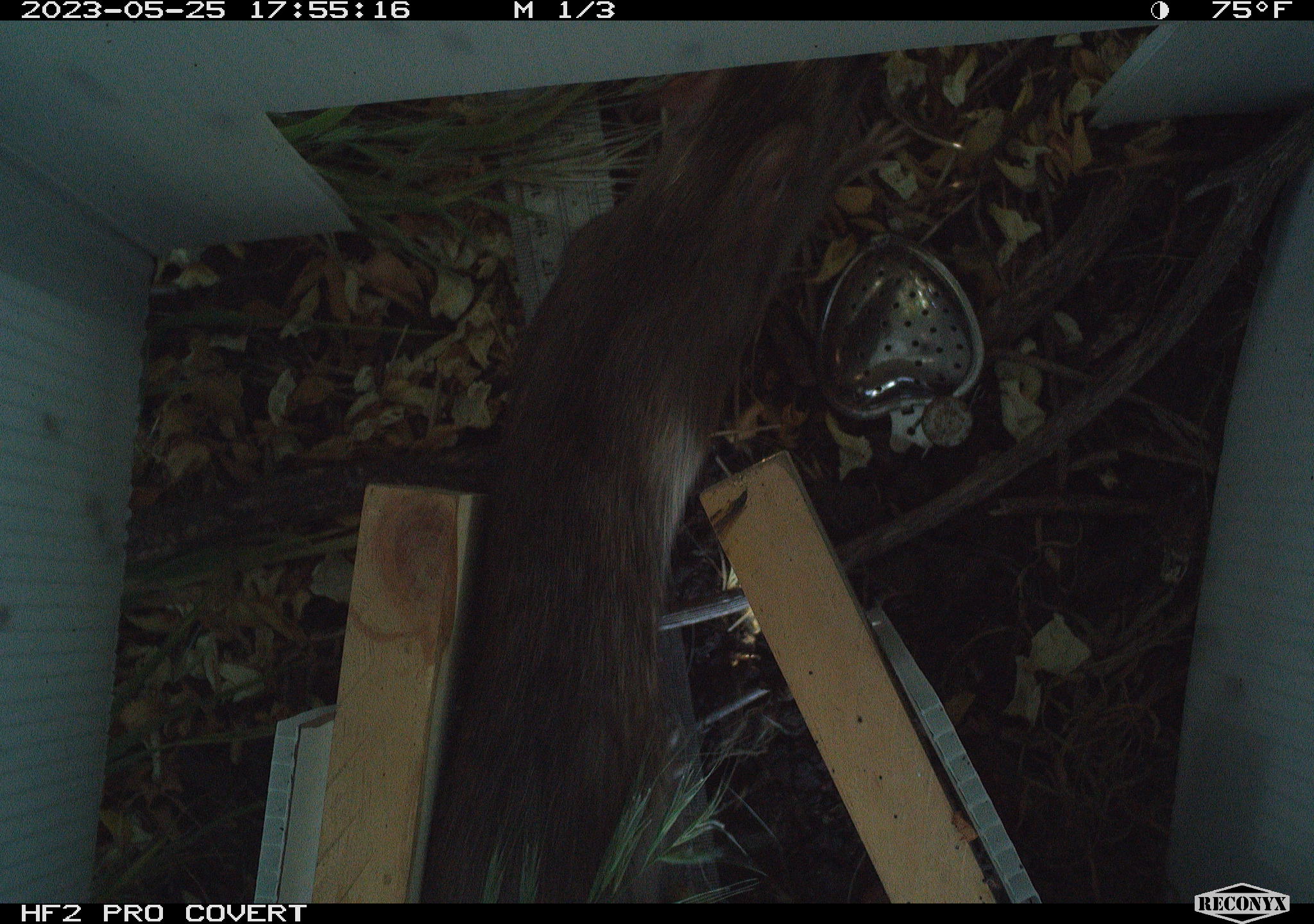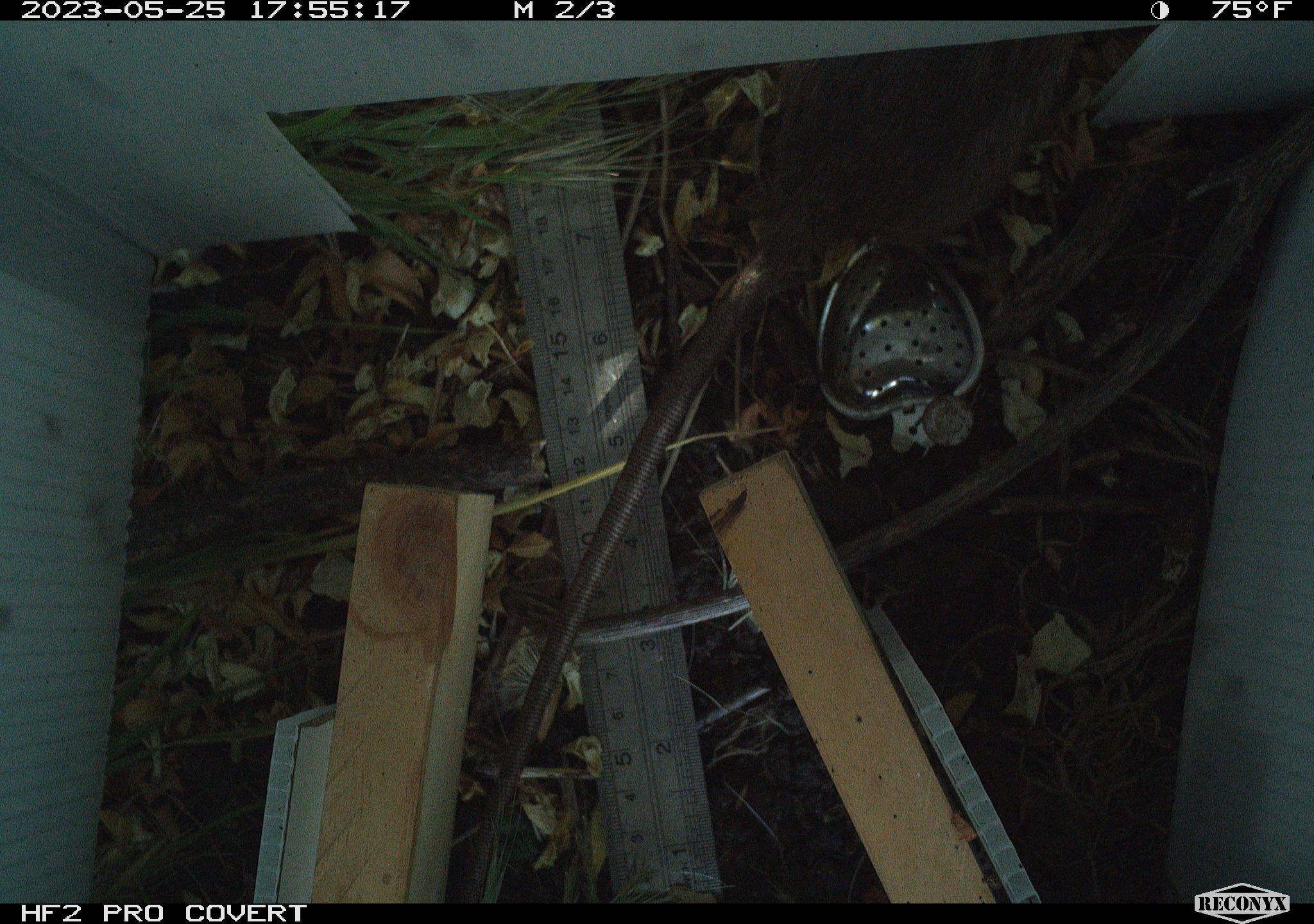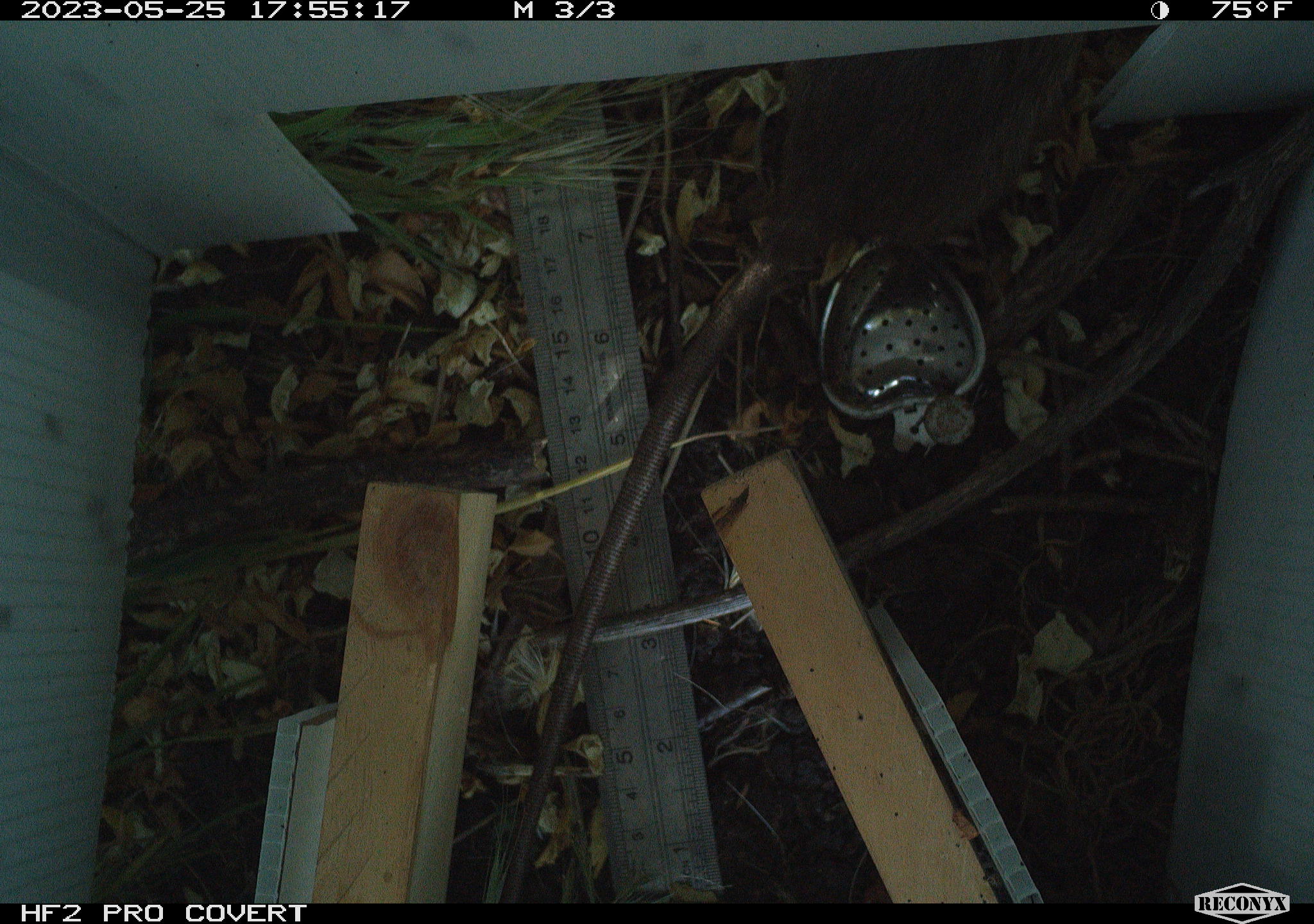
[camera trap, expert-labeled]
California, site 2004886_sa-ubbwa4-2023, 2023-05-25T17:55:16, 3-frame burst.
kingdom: Animalia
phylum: Chordata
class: Mammalia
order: Rodentia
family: Muridae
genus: Rattus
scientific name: Rattus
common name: rat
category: rattus species